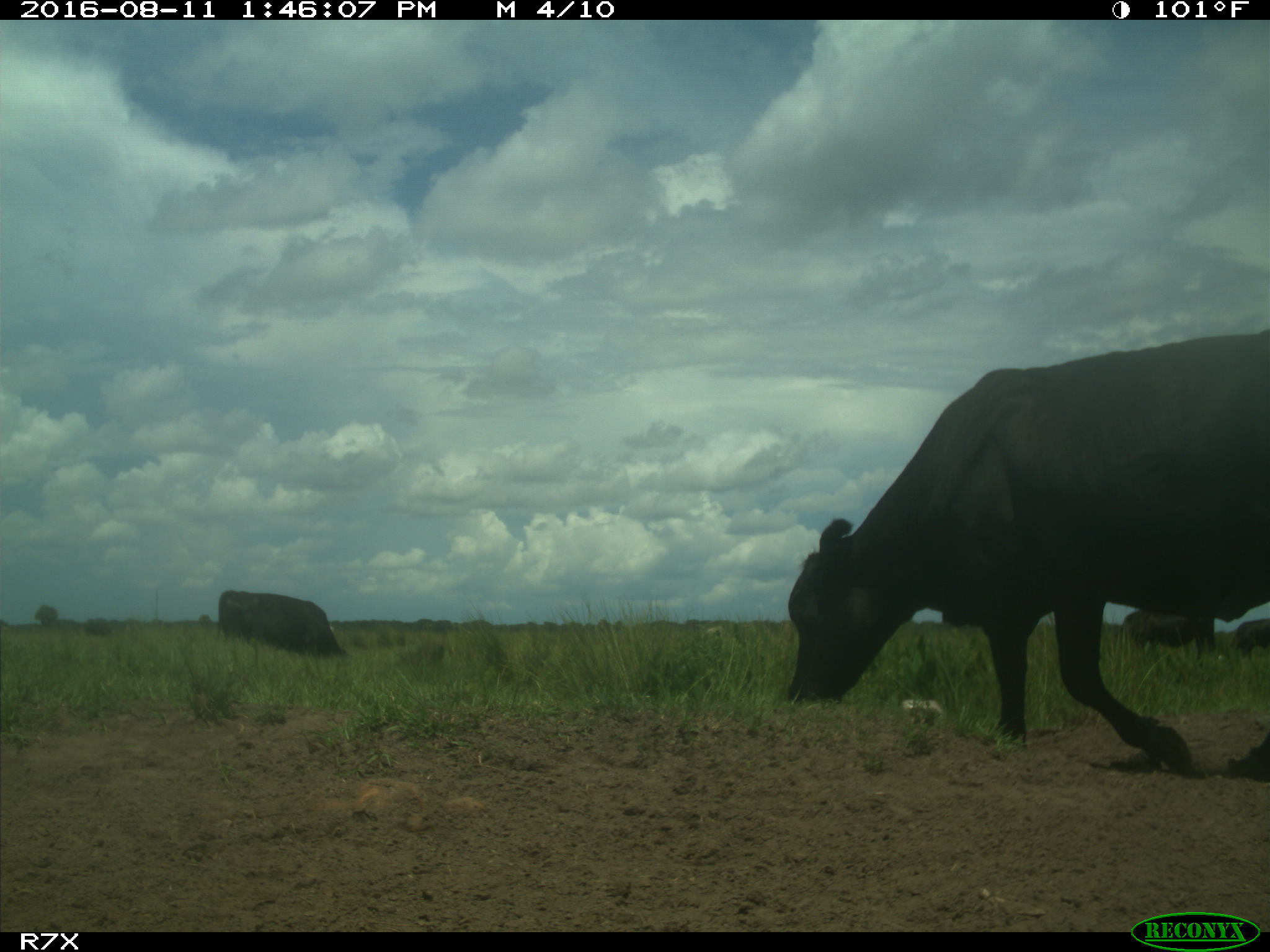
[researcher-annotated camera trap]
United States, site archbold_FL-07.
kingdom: Animalia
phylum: Chordata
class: Mammalia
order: Artiodactyla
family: Bovidae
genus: Bos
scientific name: Bos taurus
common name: domestic cow